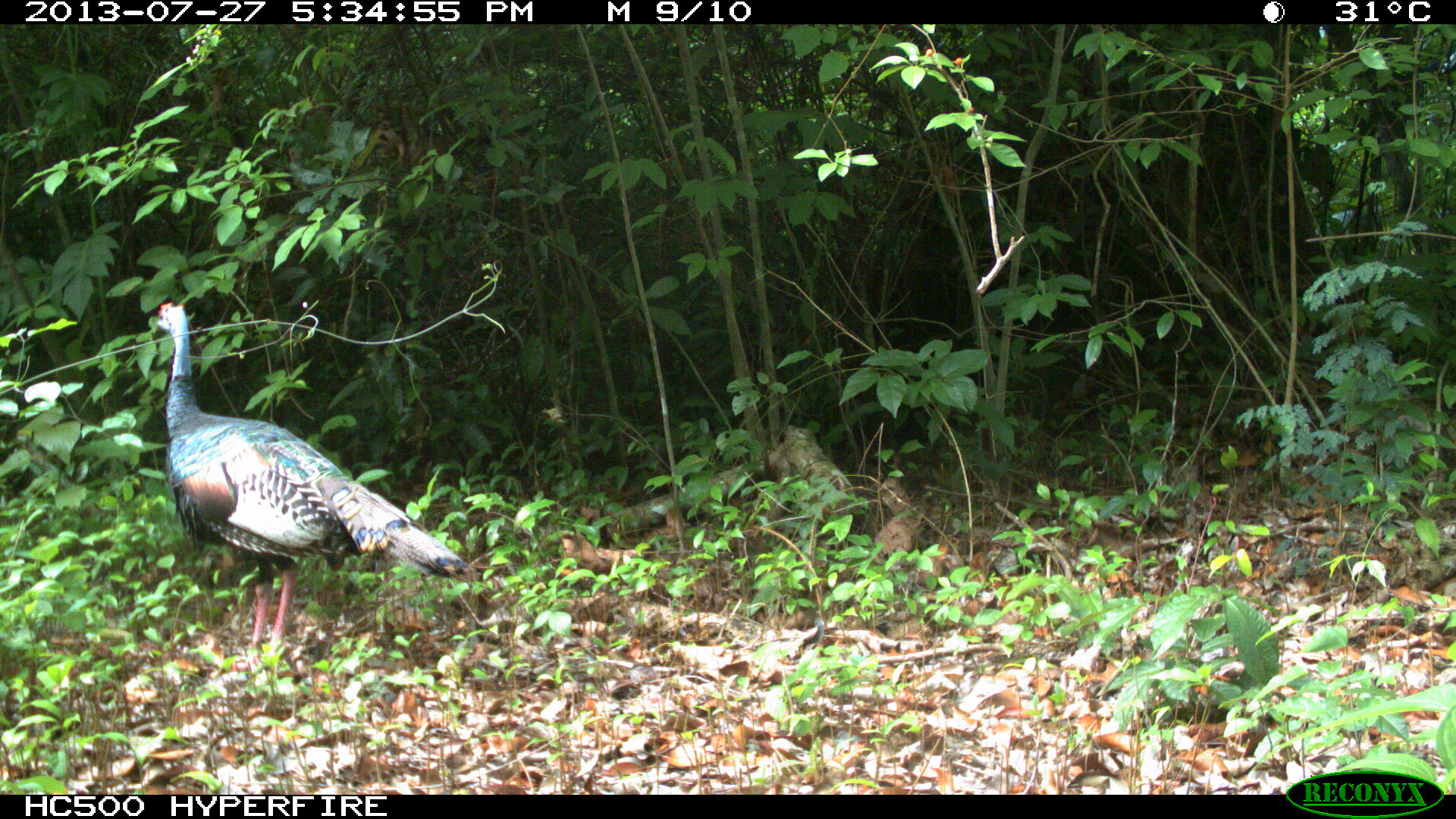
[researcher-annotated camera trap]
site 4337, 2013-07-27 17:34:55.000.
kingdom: Animalia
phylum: Chordata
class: Aves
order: Galliformes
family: Phasianidae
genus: Meleagris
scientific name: Meleagris ocellata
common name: ocellated turkey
Meleagris ocellata (ocellated turkey), count 1.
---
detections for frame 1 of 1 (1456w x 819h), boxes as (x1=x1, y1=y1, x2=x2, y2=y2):
meleagris ocellata: (x1=154, y1=301, x2=478, y2=670)